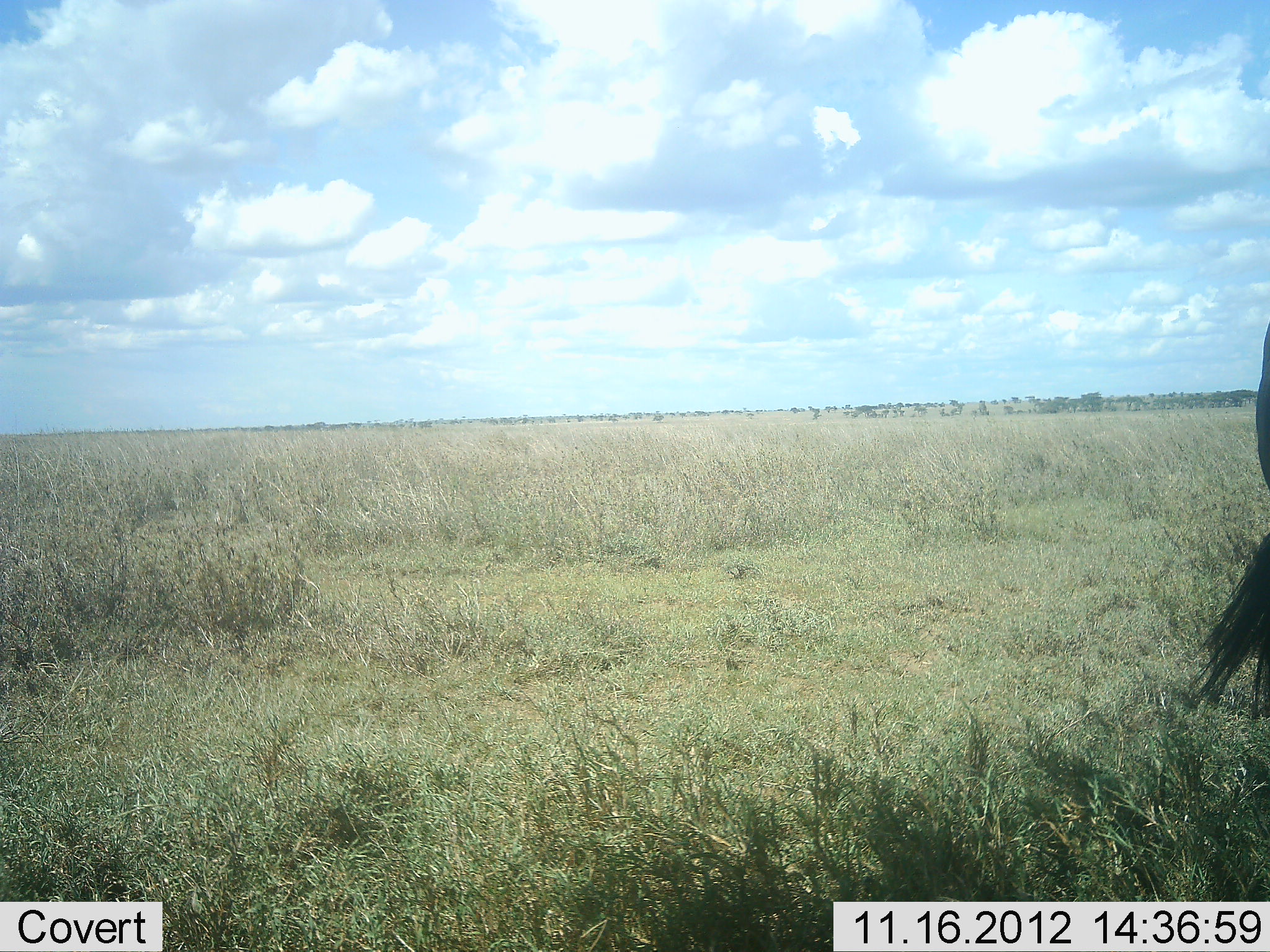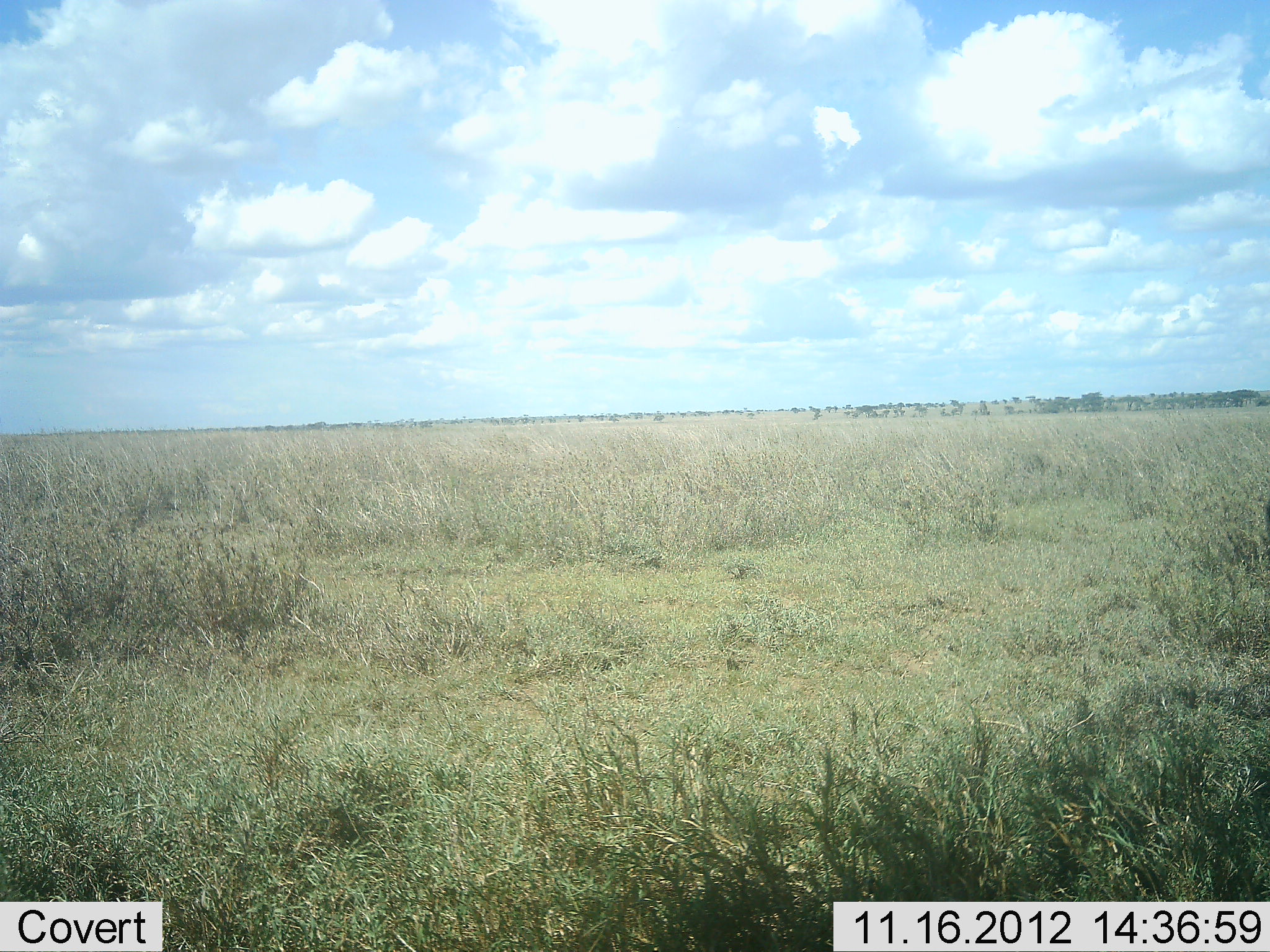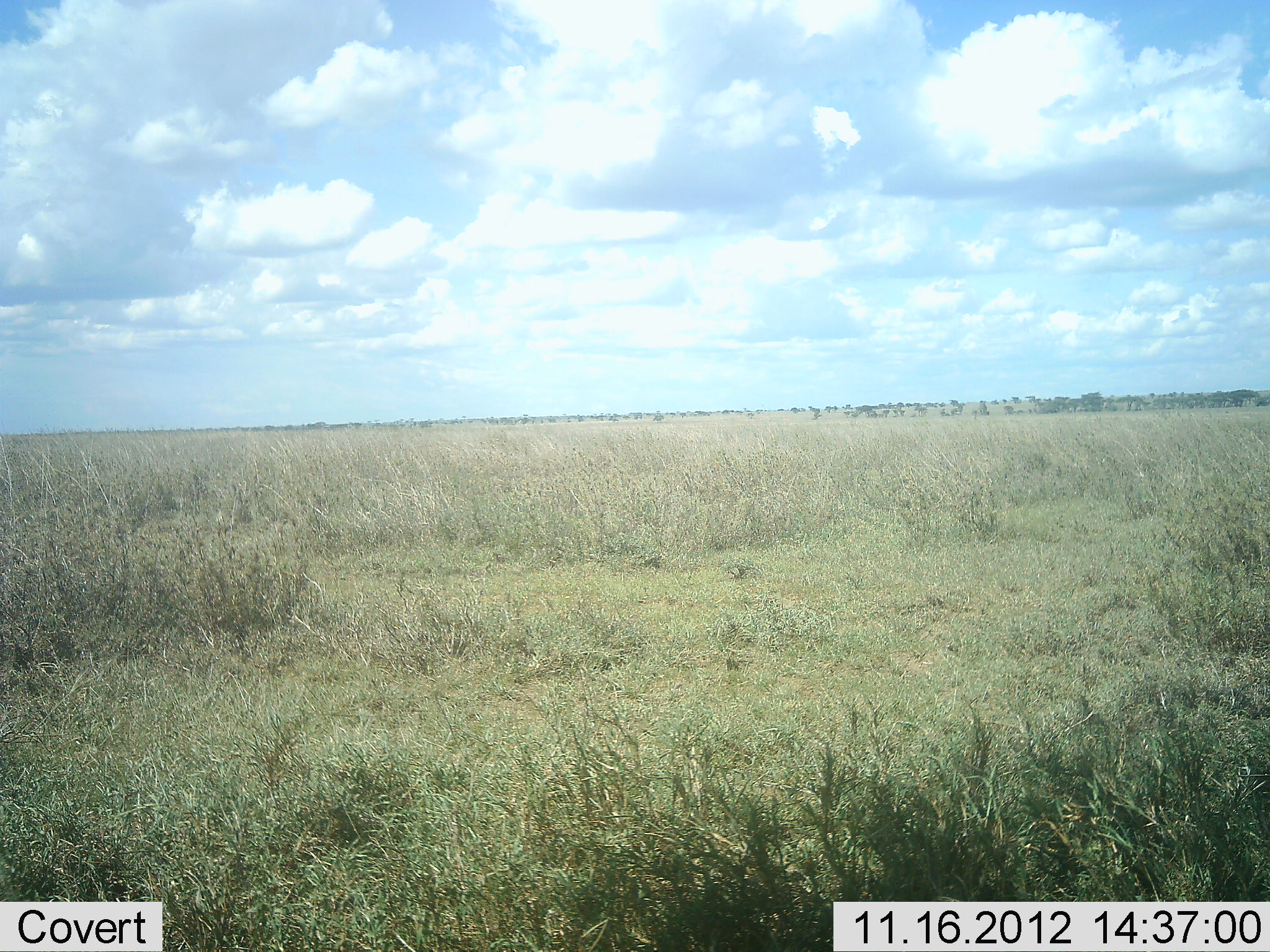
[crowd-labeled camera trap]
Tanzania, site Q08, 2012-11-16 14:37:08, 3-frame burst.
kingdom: Animalia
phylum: Chordata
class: Mammalia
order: Artiodactyla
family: Bovidae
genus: Connochaetes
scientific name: Connochaetes taurinus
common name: blue wildebeest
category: wildebeest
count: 1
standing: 78%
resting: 0%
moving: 22%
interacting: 0%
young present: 0%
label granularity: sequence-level